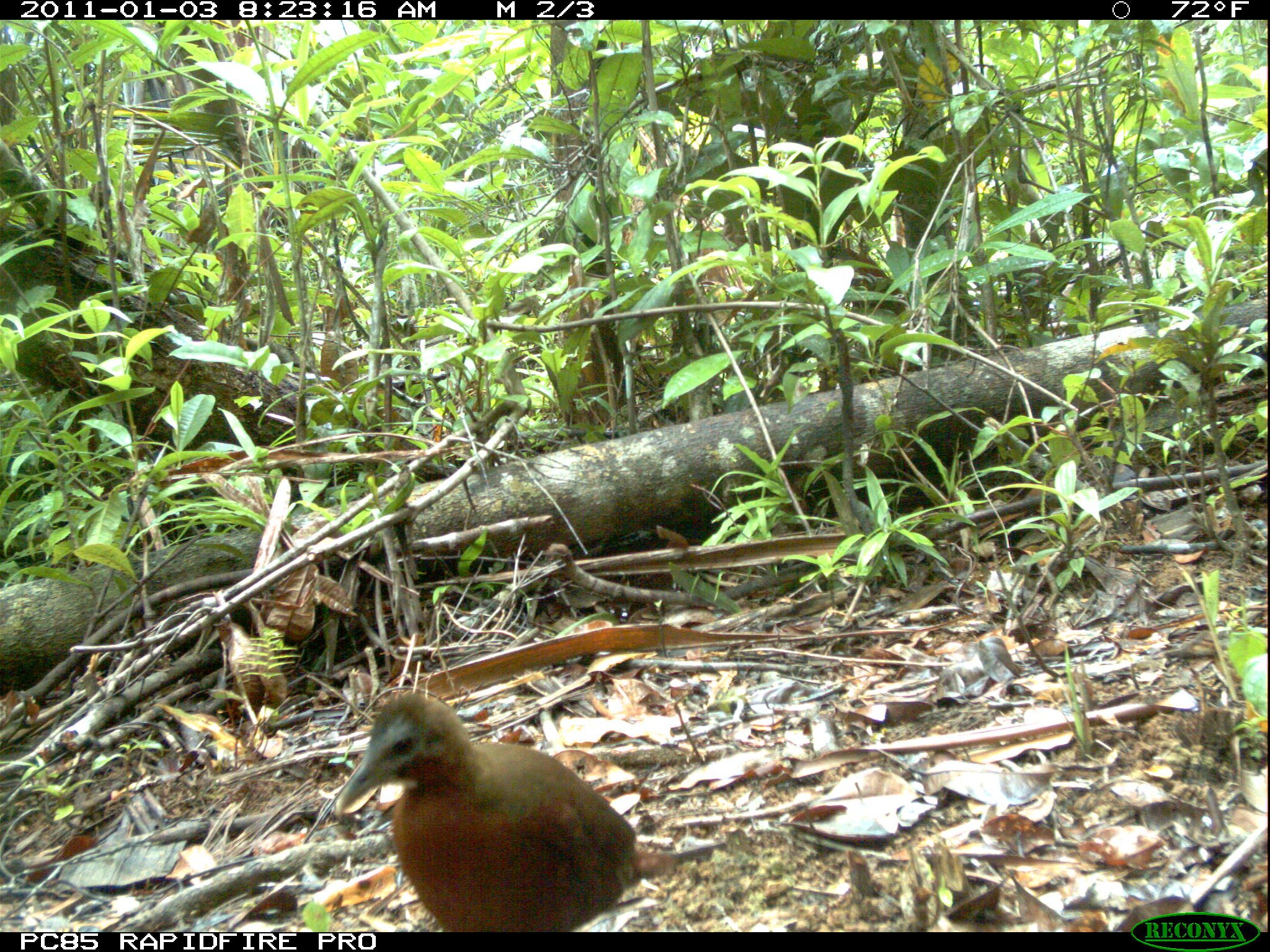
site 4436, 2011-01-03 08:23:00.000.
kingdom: Animalia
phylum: Chordata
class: Aves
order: Gruiformes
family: Sarothruridae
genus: Mentocrex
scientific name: Mentocrex kioloides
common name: madagascar wood rail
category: canirallus kioloides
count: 1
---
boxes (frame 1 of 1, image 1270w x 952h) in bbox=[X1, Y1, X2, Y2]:
canirallus kioloides: bbox=[333, 690, 642, 928]